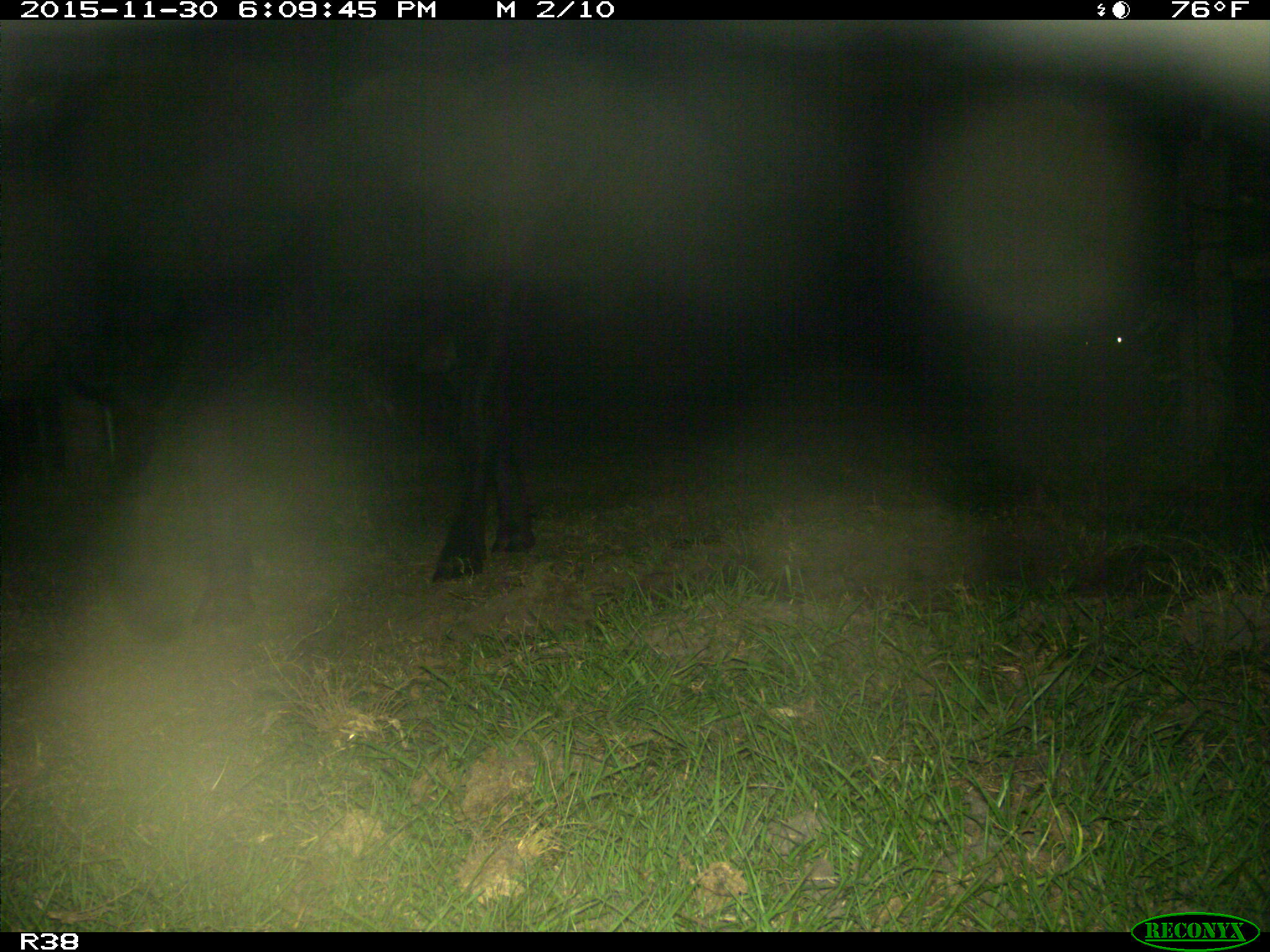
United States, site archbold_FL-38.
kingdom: Animalia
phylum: Chordata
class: Mammalia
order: Artiodactyla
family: Bovidae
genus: Bos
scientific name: Bos taurus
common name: domestic cow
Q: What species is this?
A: Bos taurus (domestic cow).